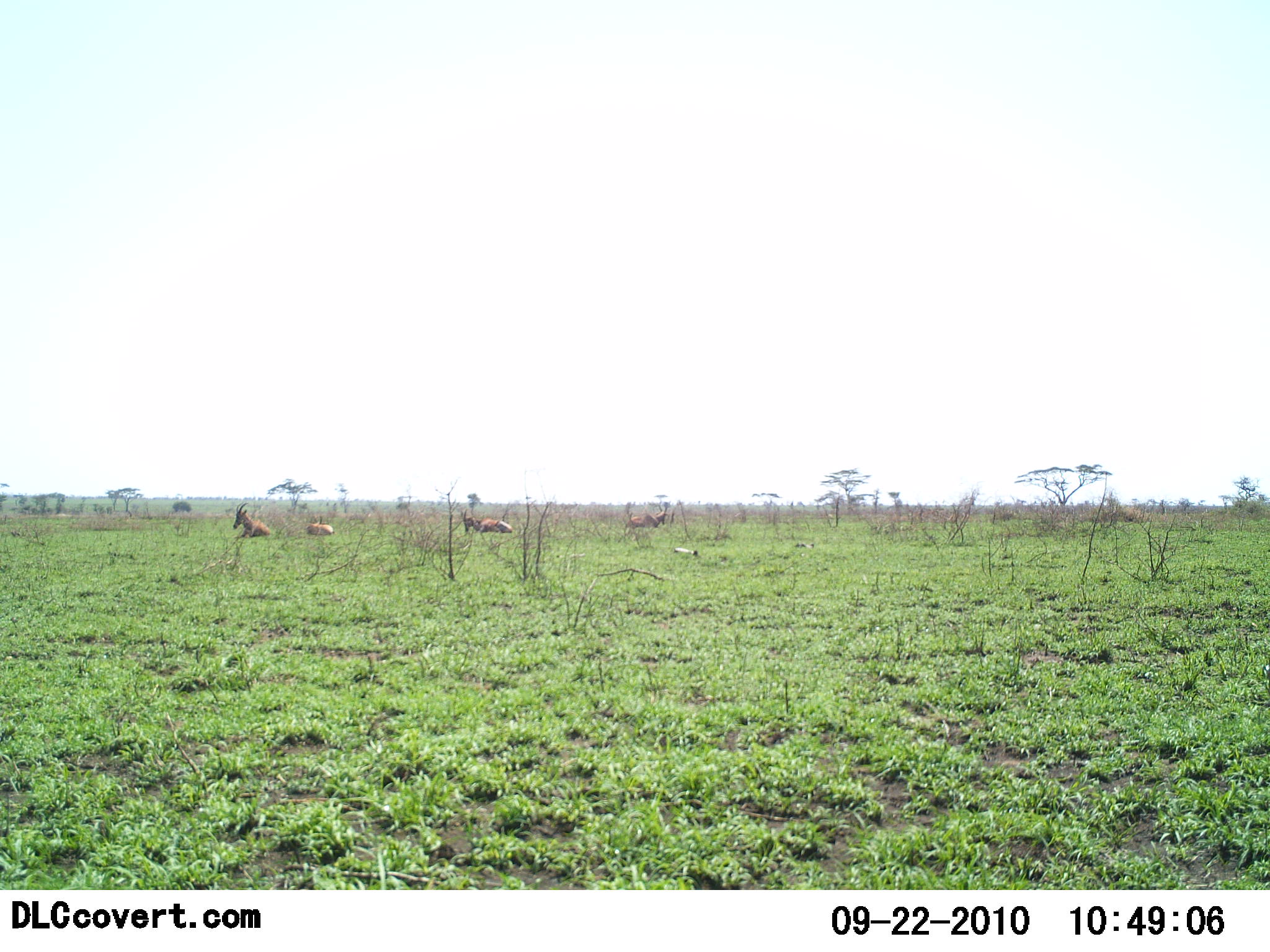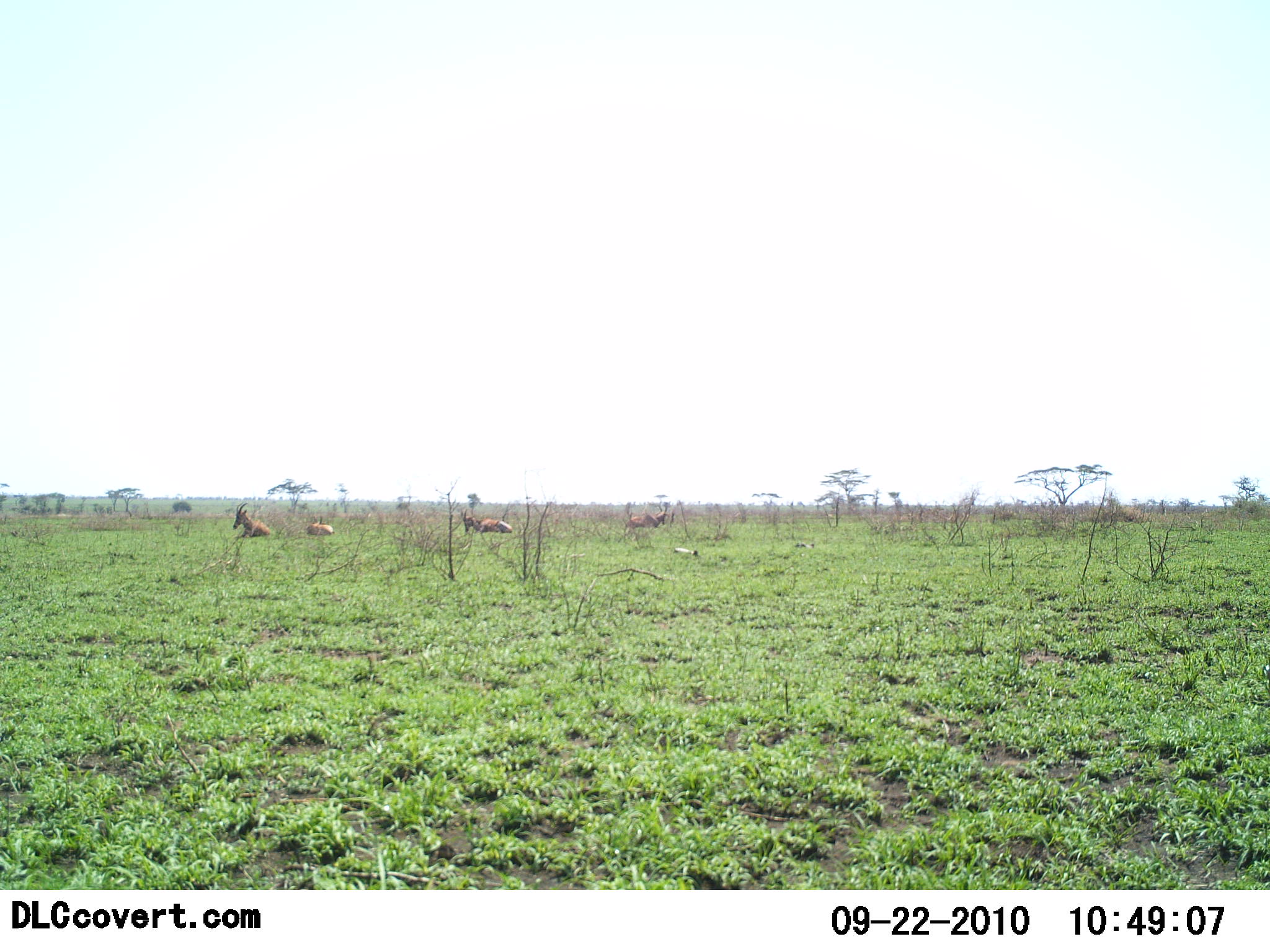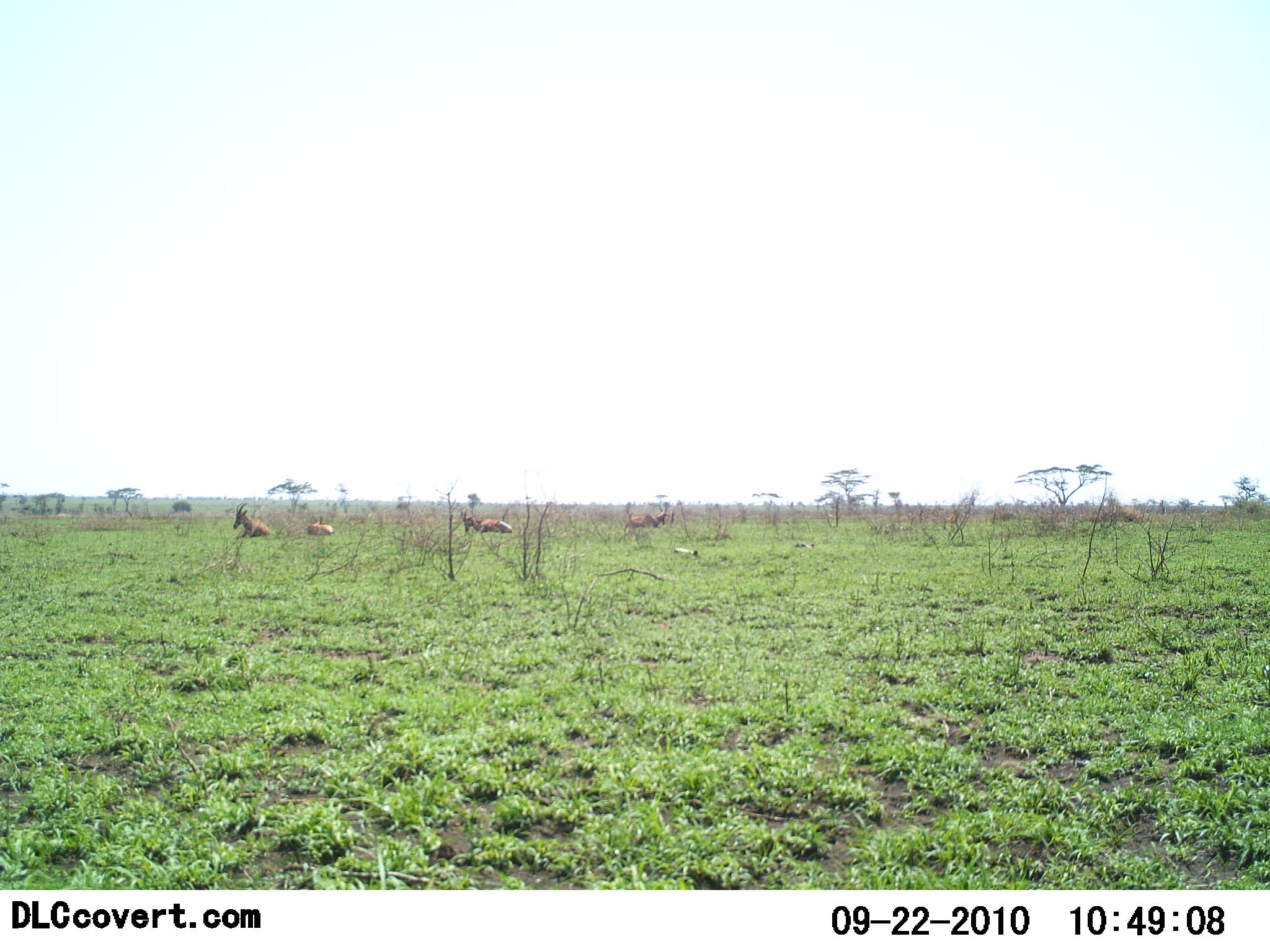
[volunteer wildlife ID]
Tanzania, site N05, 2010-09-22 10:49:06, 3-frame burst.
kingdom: Animalia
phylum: Chordata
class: Mammalia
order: Artiodactyla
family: Bovidae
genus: Alcelaphus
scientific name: Alcelaphus buselaphus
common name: hartebeest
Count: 4.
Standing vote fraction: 0%.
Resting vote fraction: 100%.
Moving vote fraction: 0%.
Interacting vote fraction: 0%.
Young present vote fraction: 0%.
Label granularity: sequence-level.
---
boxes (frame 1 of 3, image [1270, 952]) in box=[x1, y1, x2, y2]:
animal: box=[231, 501, 272, 539]; box=[624, 505, 668, 539]; box=[461, 506, 513, 534]; box=[305, 521, 334, 535]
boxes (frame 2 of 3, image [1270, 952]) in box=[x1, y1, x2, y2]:
animal: box=[230, 501, 271, 540]; box=[624, 501, 668, 535]; box=[459, 507, 514, 532]; box=[305, 515, 336, 537]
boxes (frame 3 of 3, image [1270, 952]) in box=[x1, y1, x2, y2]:
animal: box=[231, 502, 272, 539]; box=[624, 505, 670, 535]; box=[462, 508, 514, 534]; box=[305, 515, 335, 535]